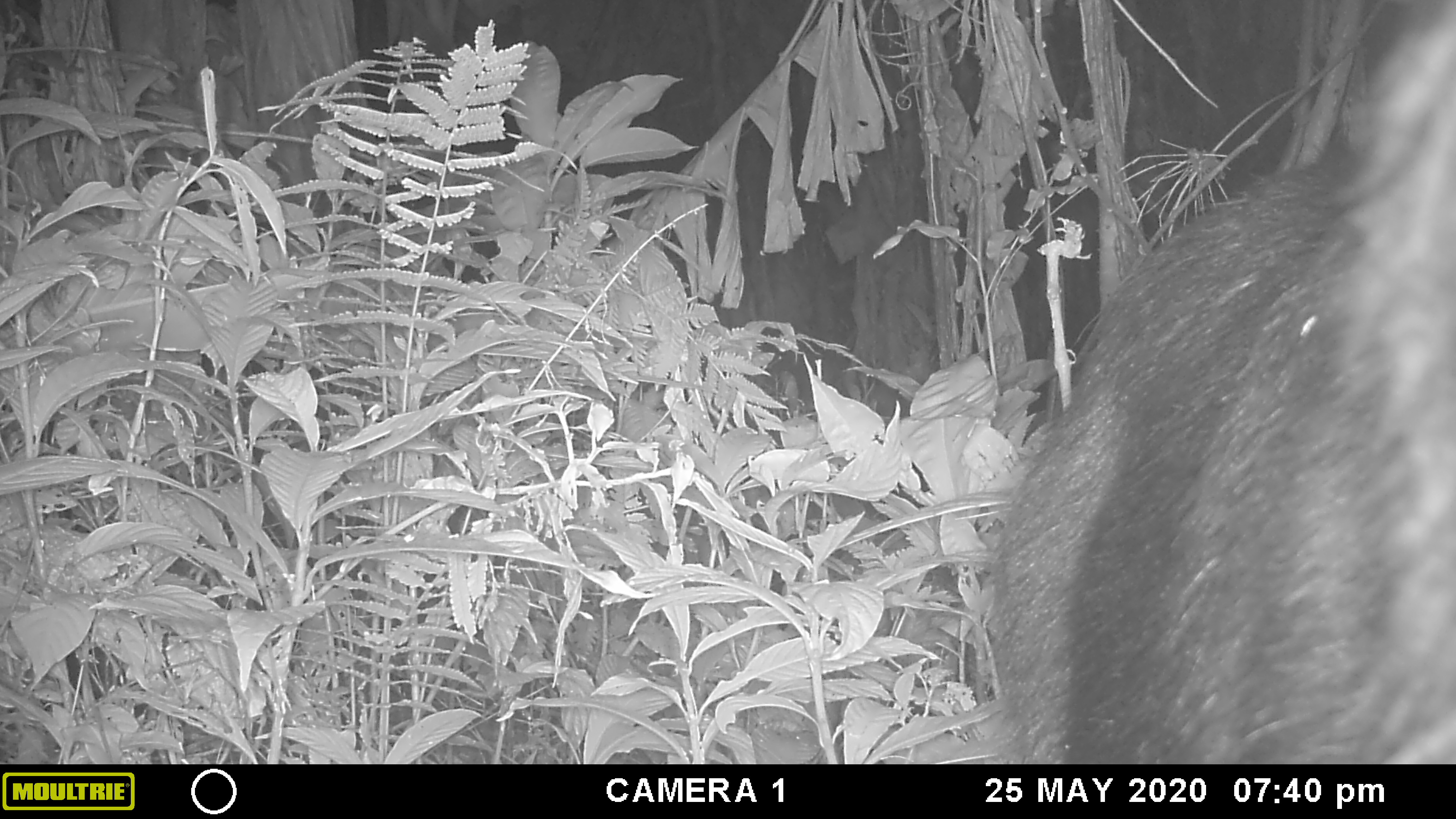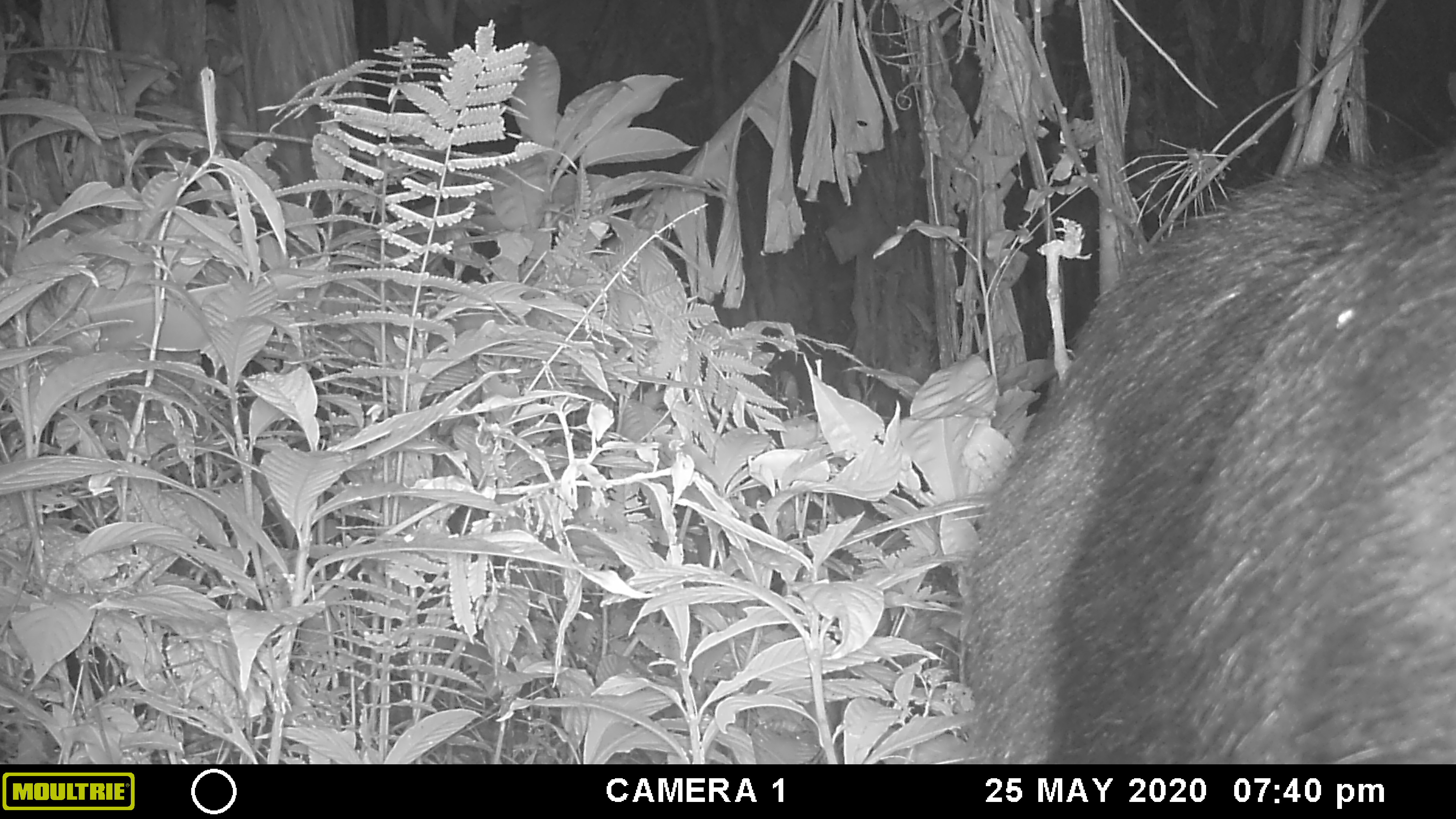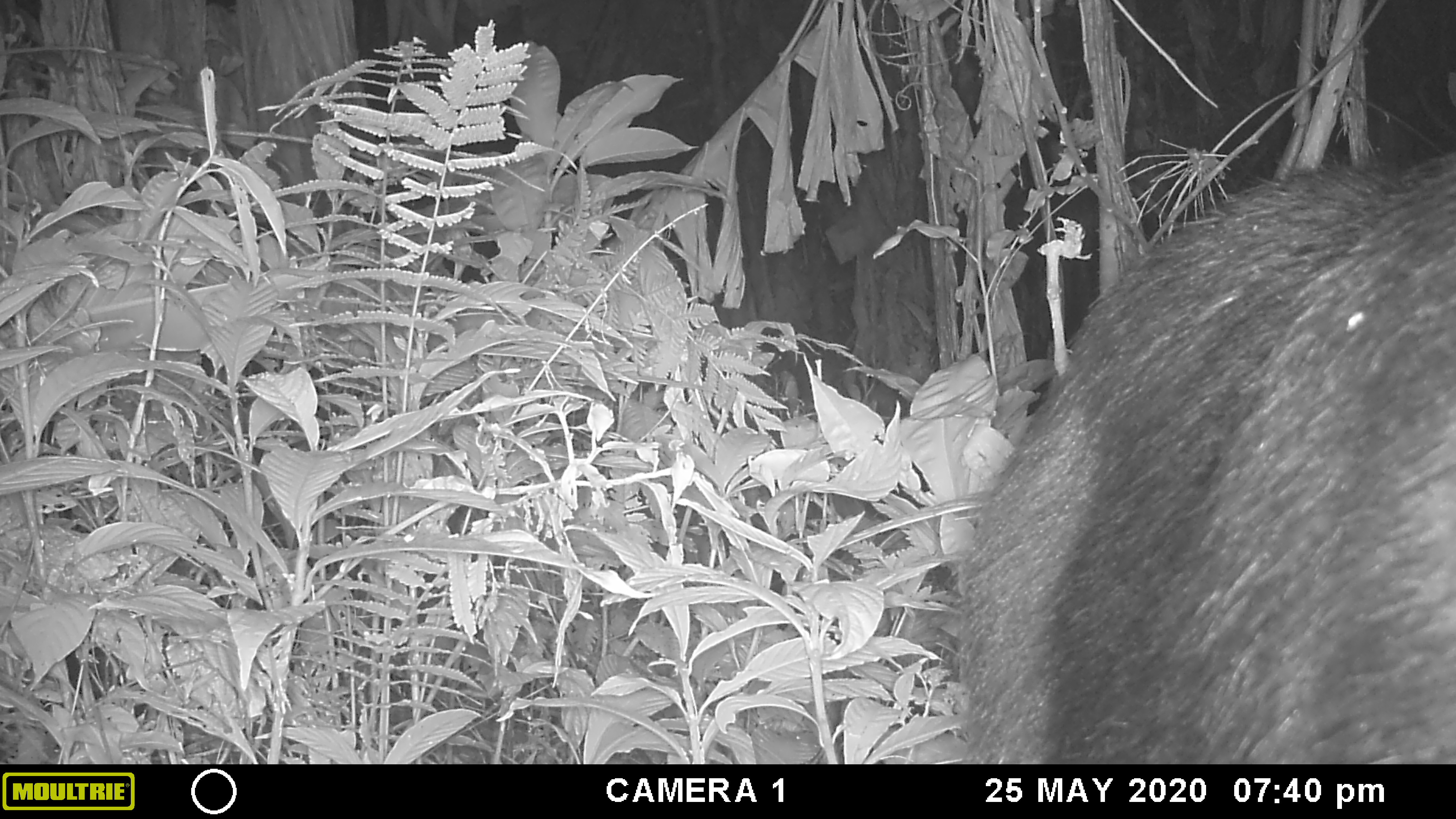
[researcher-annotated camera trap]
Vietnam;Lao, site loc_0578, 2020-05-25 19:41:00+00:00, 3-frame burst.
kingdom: Animalia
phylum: Chordata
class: Mammalia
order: Artiodactyla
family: Bovidae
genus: Capricornis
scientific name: Capricornis sumatraensis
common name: chinese serow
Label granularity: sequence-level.